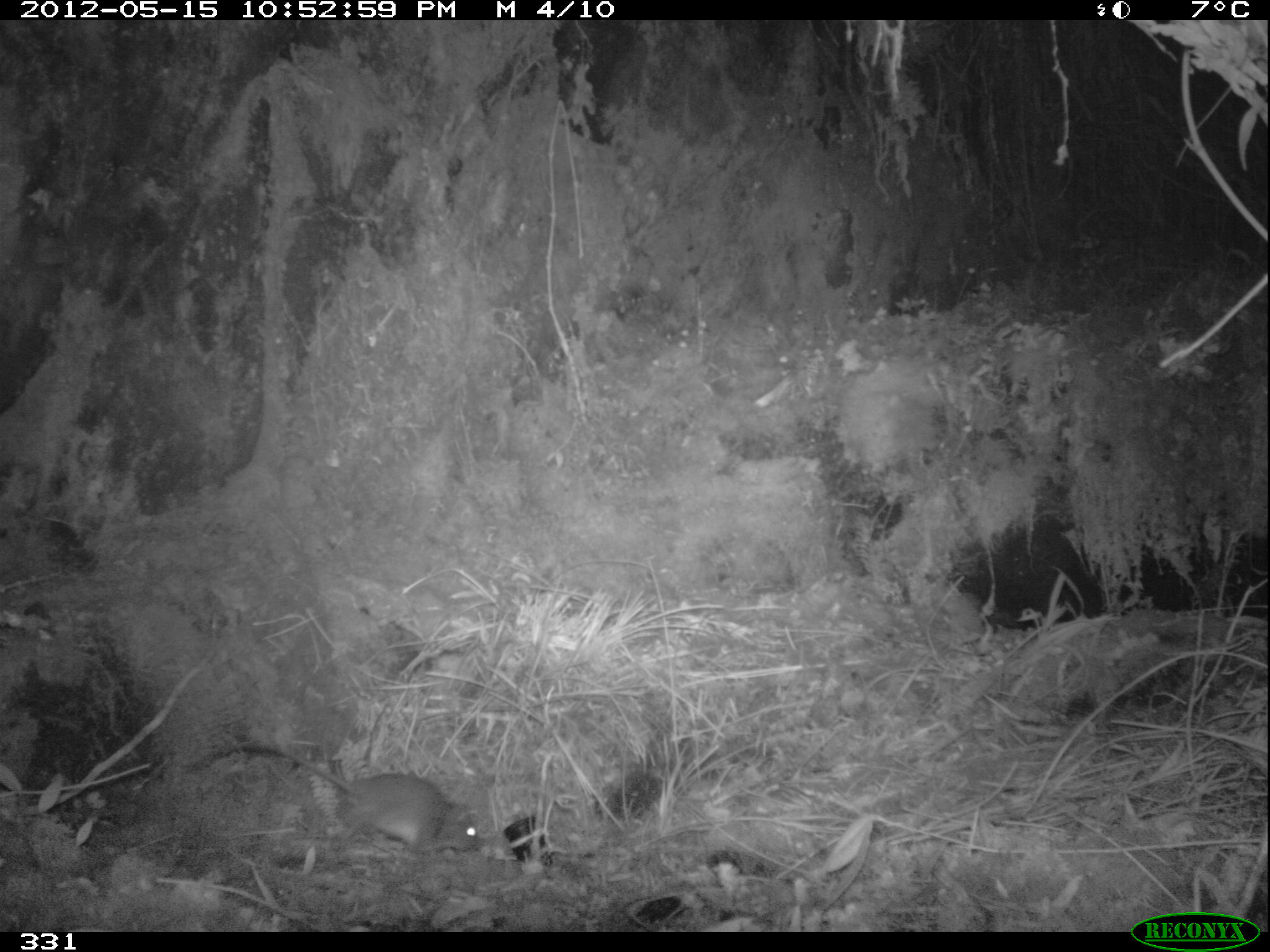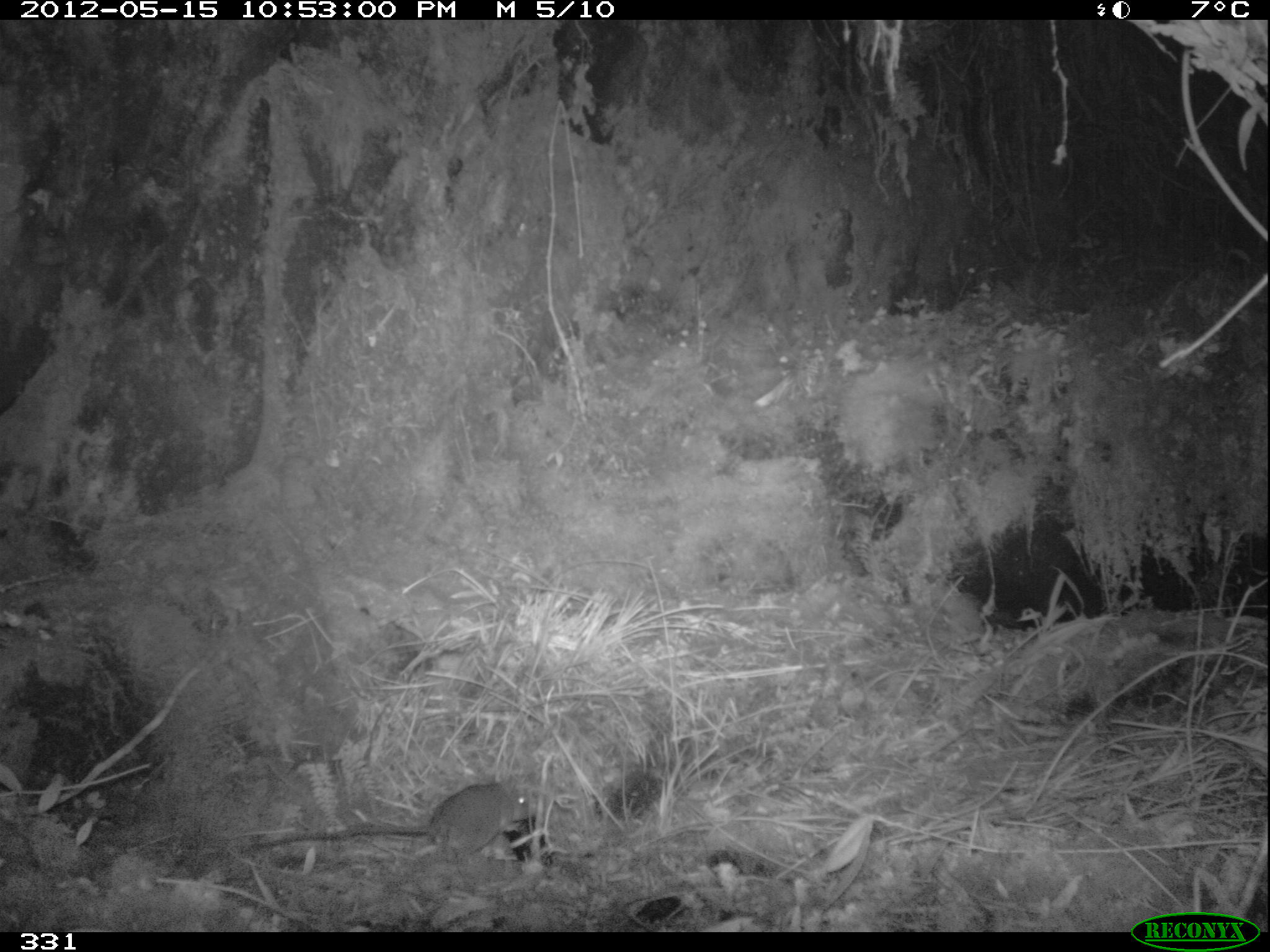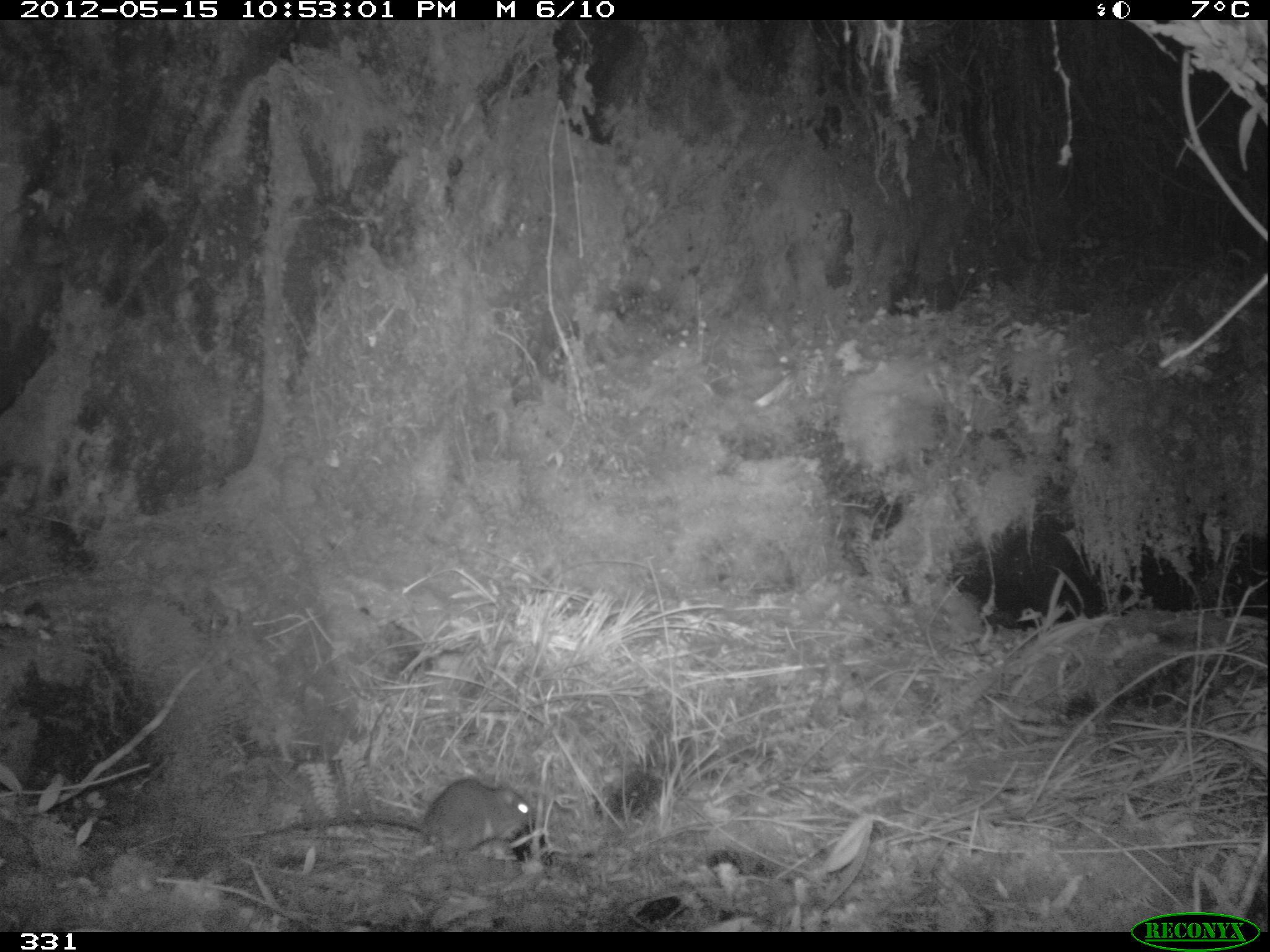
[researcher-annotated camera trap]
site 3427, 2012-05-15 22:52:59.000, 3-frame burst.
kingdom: Animalia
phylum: Chordata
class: Mammalia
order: Rodentia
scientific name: Rodentia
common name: rodents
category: unknown rodent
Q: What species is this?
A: Unknown rodent (rodents) (Rodentia).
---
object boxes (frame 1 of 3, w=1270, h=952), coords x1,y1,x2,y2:
unknown rodent: 188,738,484,855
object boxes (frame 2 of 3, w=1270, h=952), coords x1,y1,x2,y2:
unknown rodent: 240,781,539,862